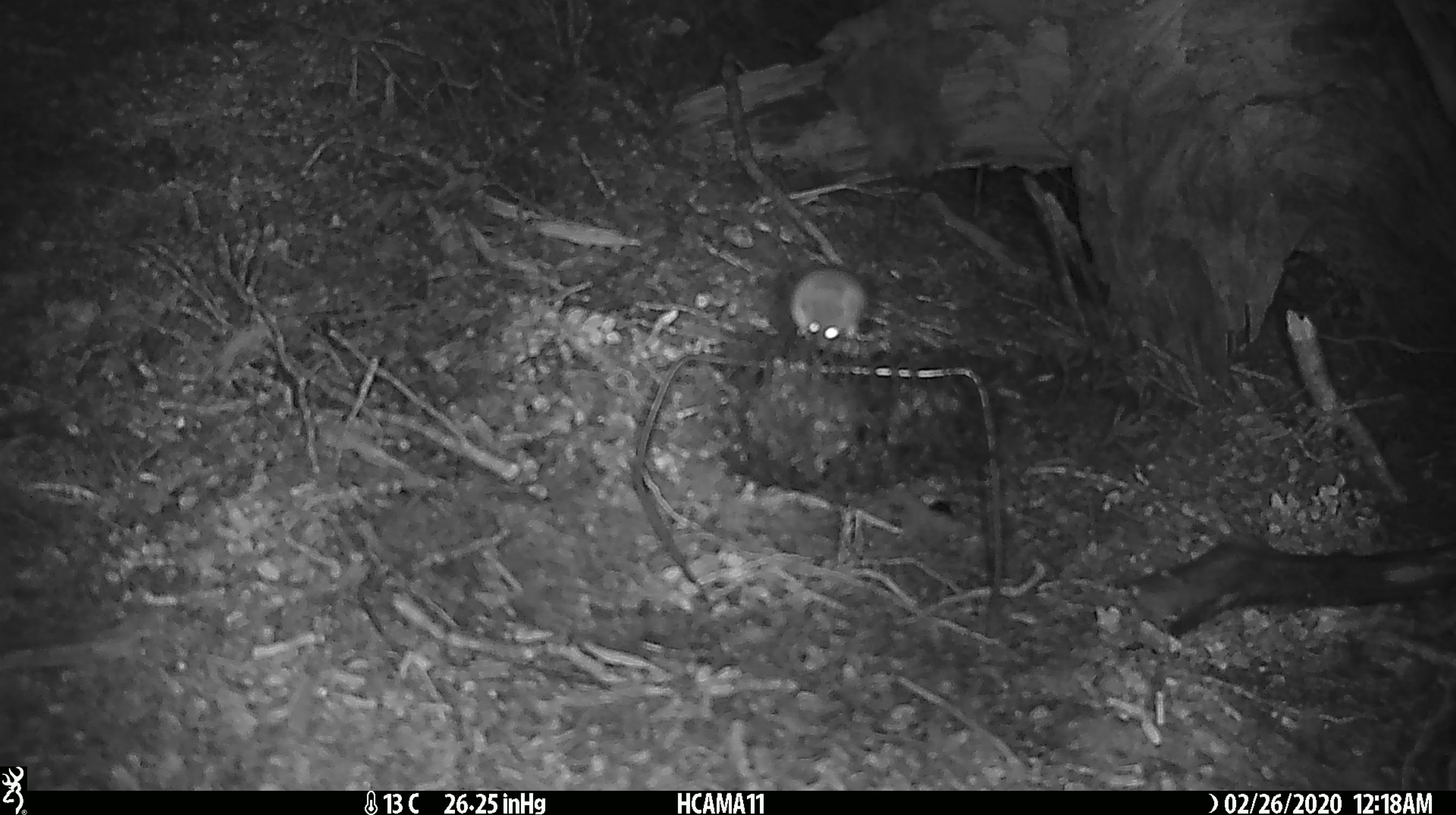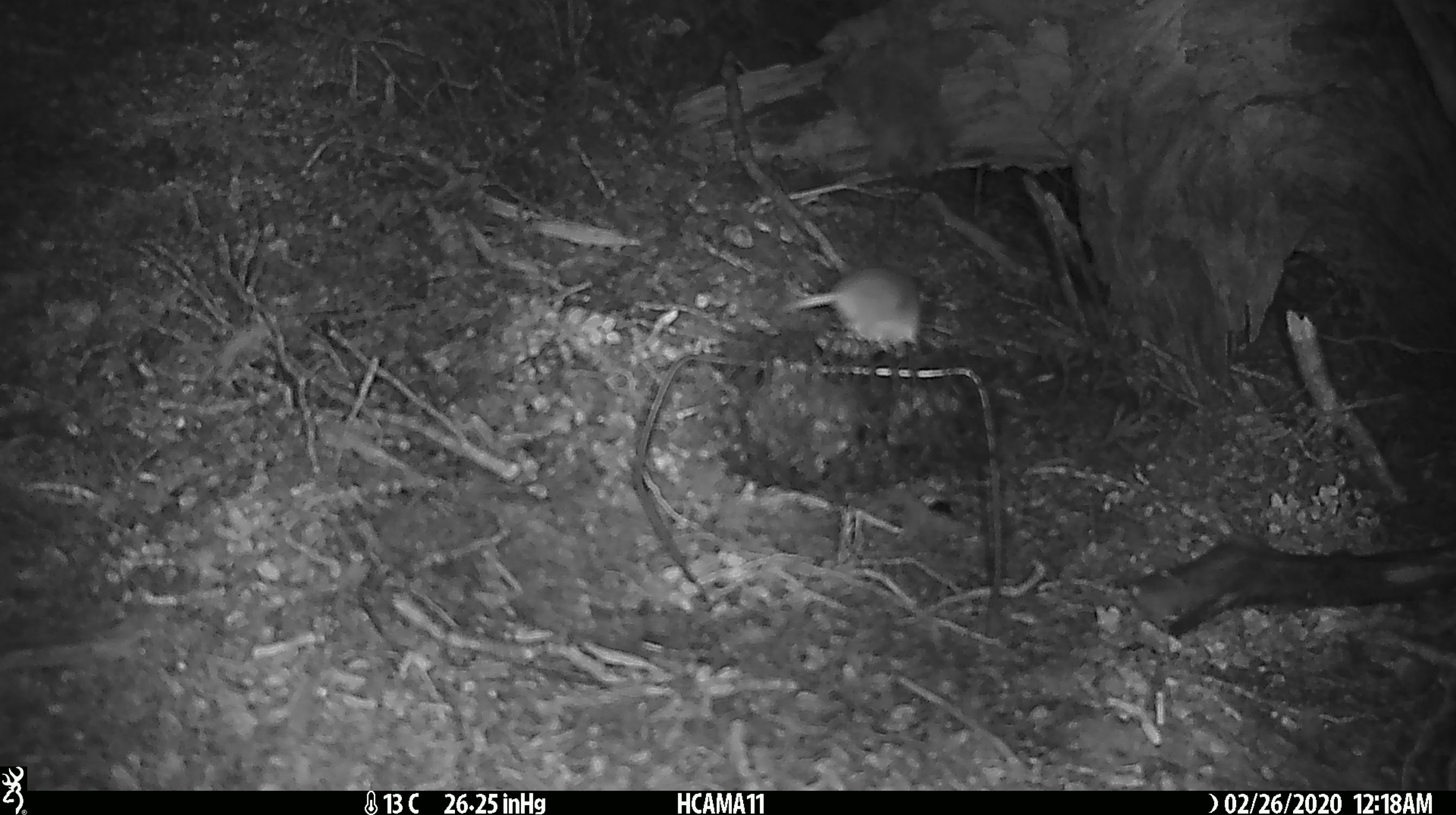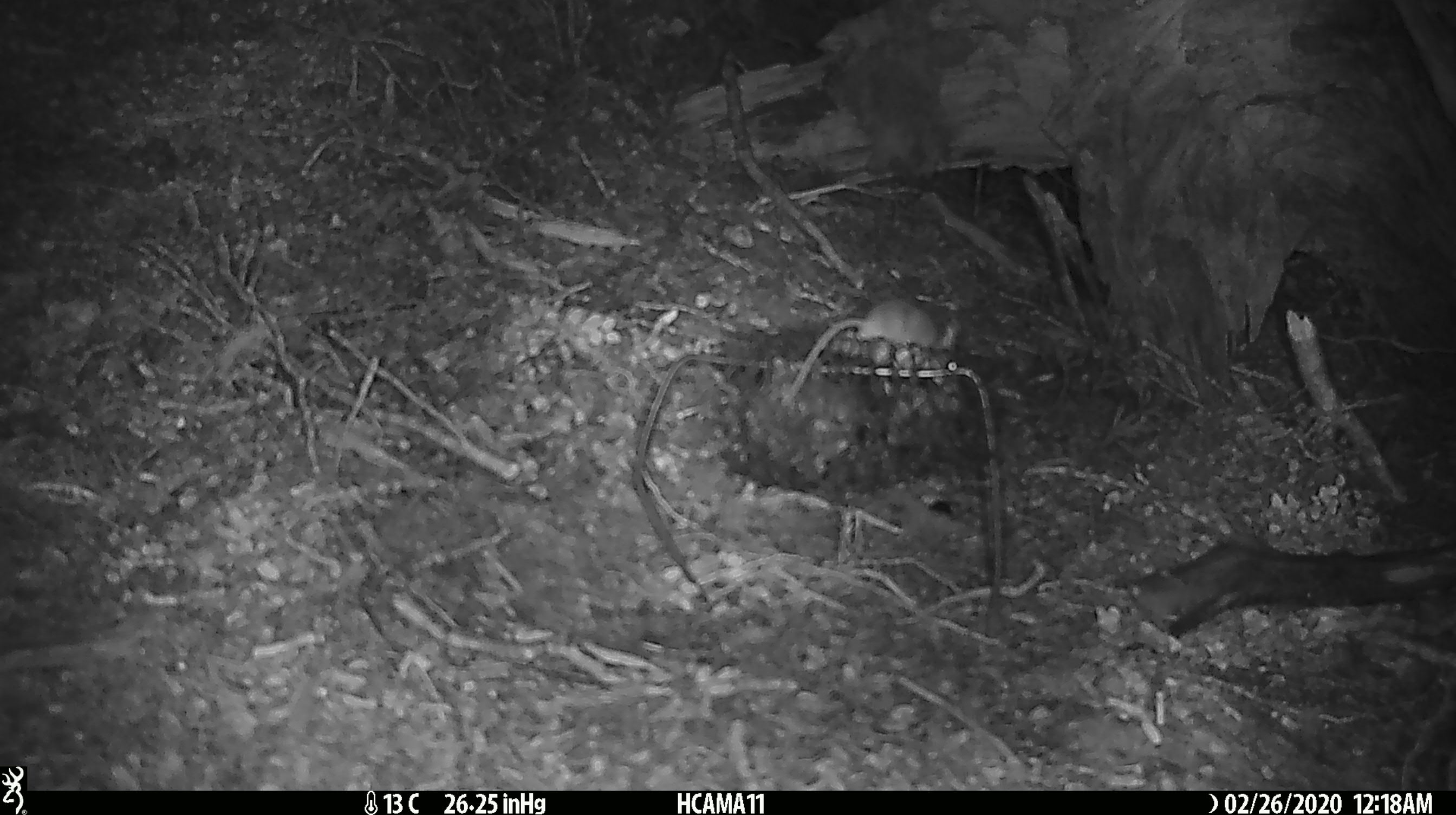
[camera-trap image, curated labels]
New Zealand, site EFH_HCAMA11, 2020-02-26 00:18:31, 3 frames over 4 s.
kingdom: Animalia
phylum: Chordata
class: Mammalia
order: Rodentia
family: Muridae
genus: Mus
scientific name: Mus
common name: mouse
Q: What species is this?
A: Mouse (Mus).